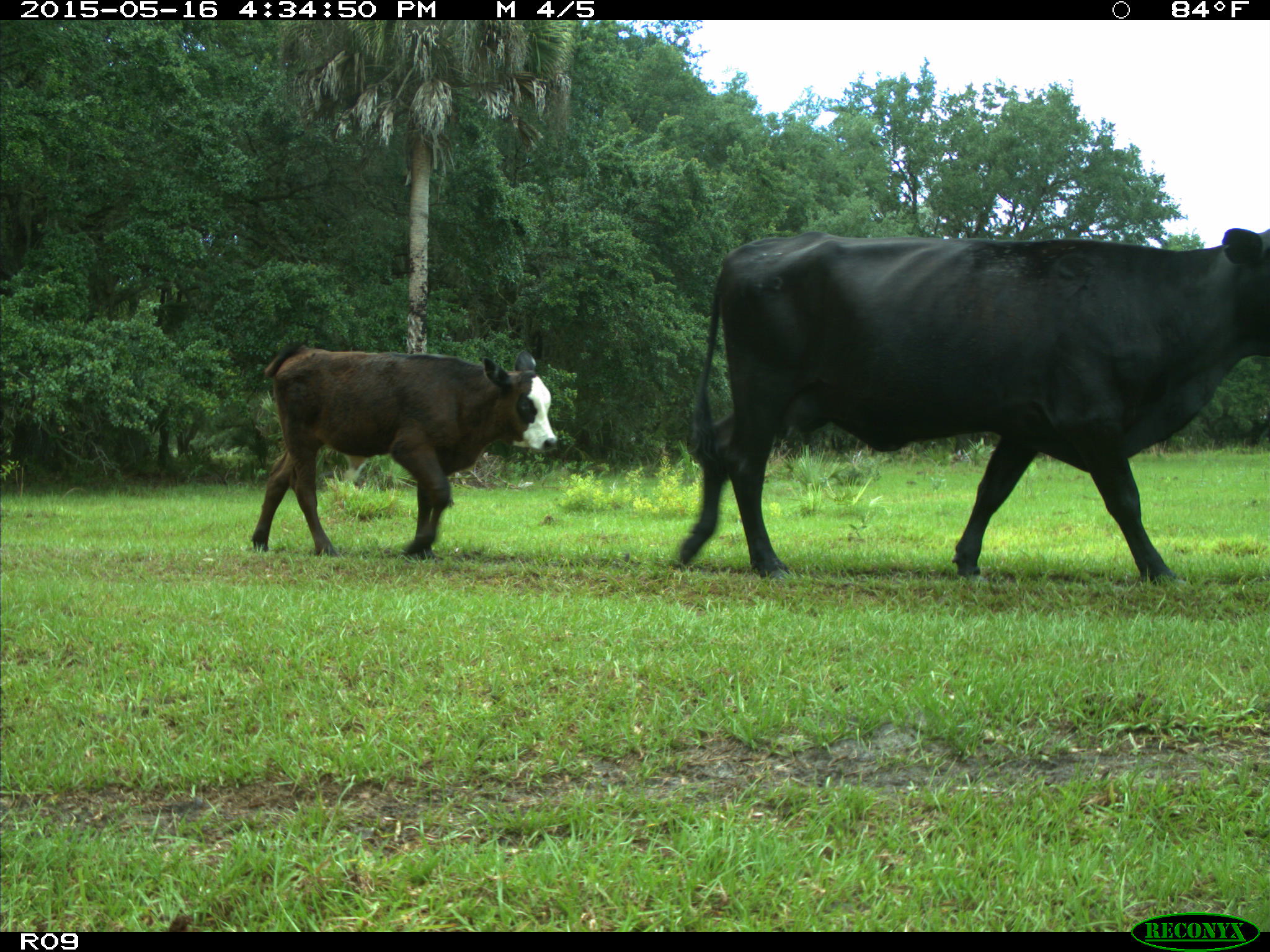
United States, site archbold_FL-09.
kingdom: Animalia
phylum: Chordata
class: Mammalia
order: Artiodactyla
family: Bovidae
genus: Bos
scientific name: Bos taurus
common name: domestic cow